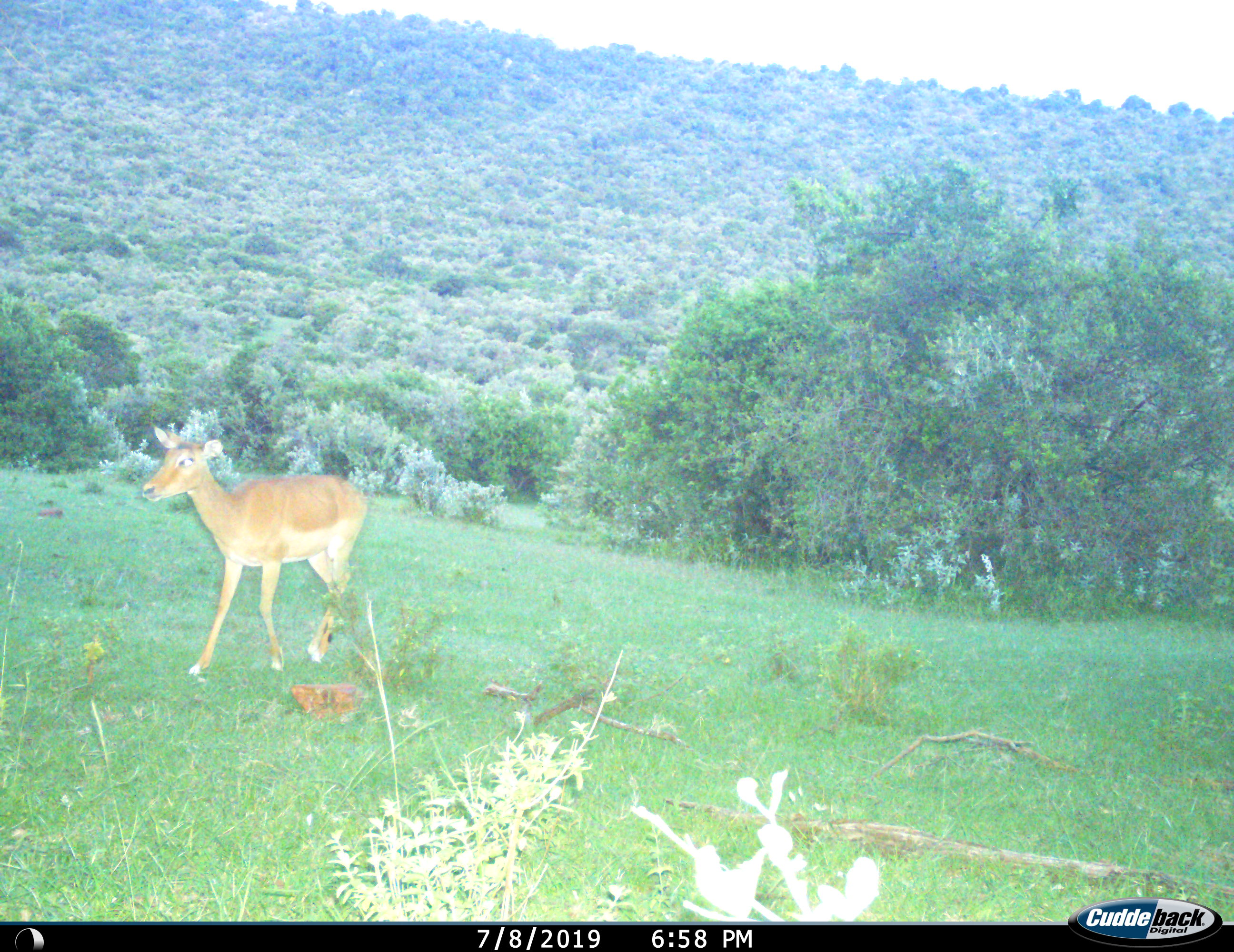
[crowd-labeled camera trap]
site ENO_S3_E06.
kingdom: Animalia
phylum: Chordata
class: Mammalia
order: Artiodactyla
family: Bovidae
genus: Aepyceros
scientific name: Aepyceros melampus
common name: impala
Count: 1.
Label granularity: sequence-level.